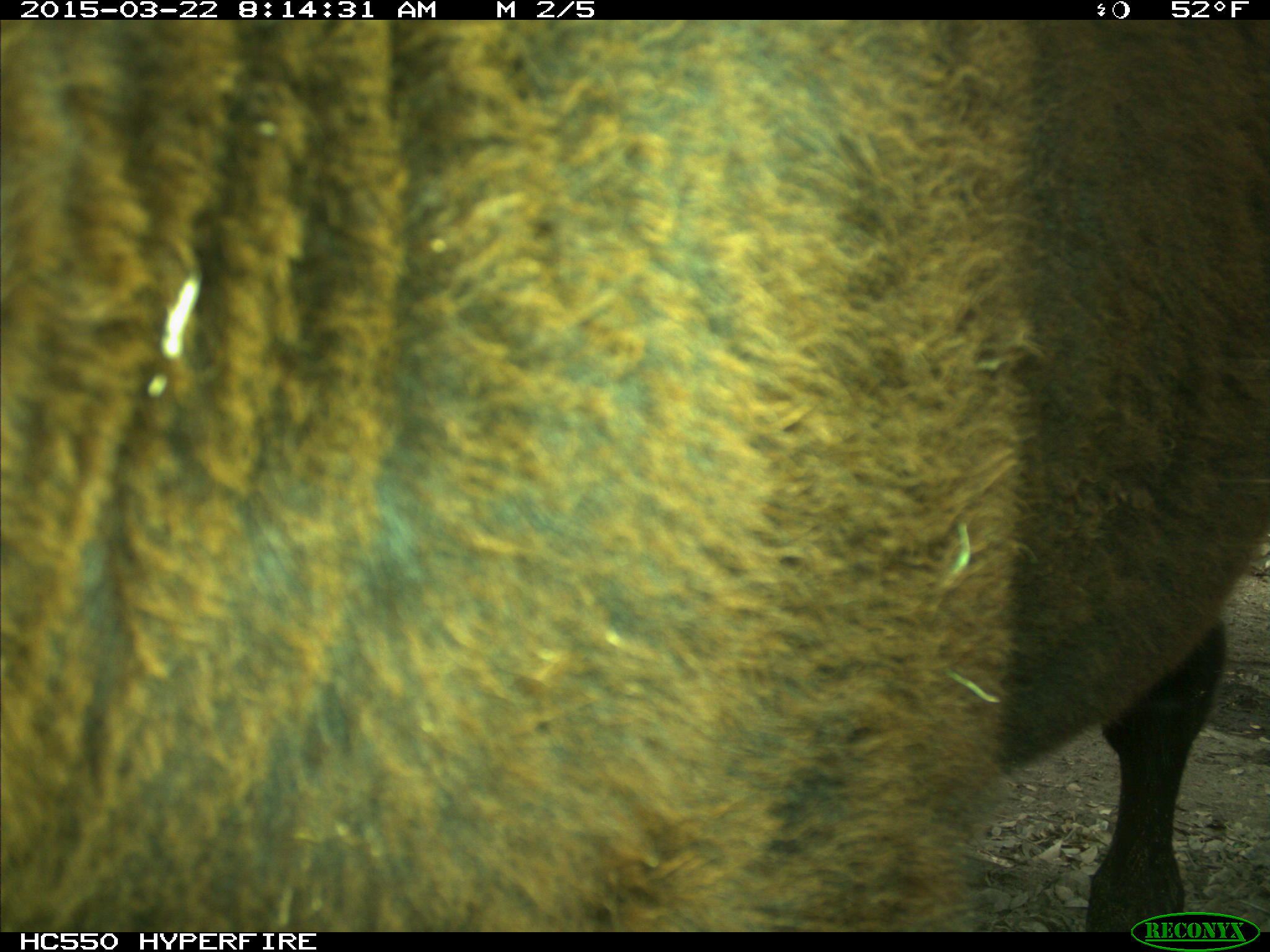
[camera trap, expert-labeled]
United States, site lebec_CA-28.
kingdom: Animalia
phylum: Chordata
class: Mammalia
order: Artiodactyla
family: Bovidae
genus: Bos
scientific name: Bos taurus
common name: domestic cow